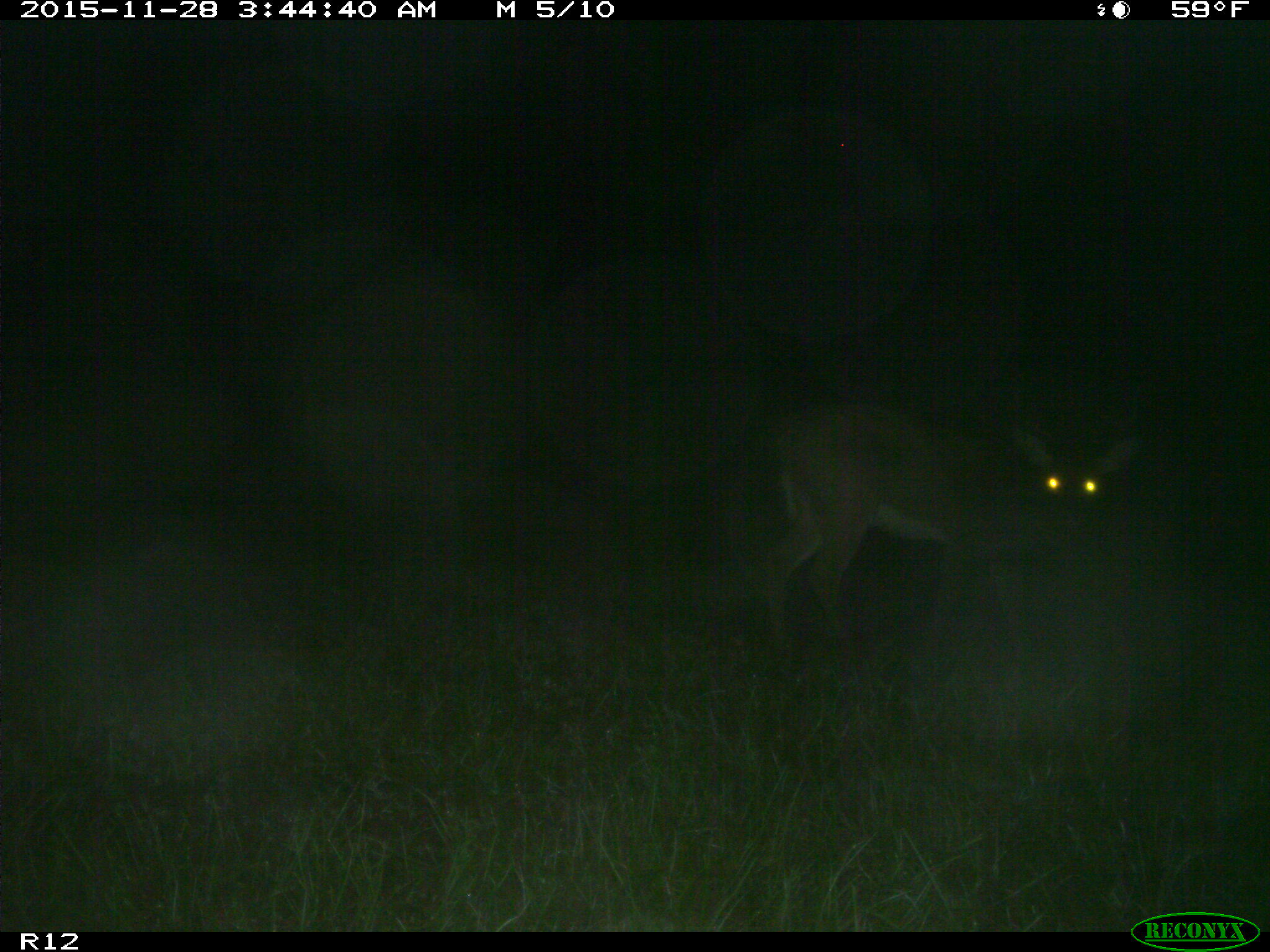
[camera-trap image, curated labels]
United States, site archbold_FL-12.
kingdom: Animalia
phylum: Chordata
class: Mammalia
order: Artiodactyla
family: Cervidae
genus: Odocoileus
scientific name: Odocoileus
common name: deer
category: unidentified deer